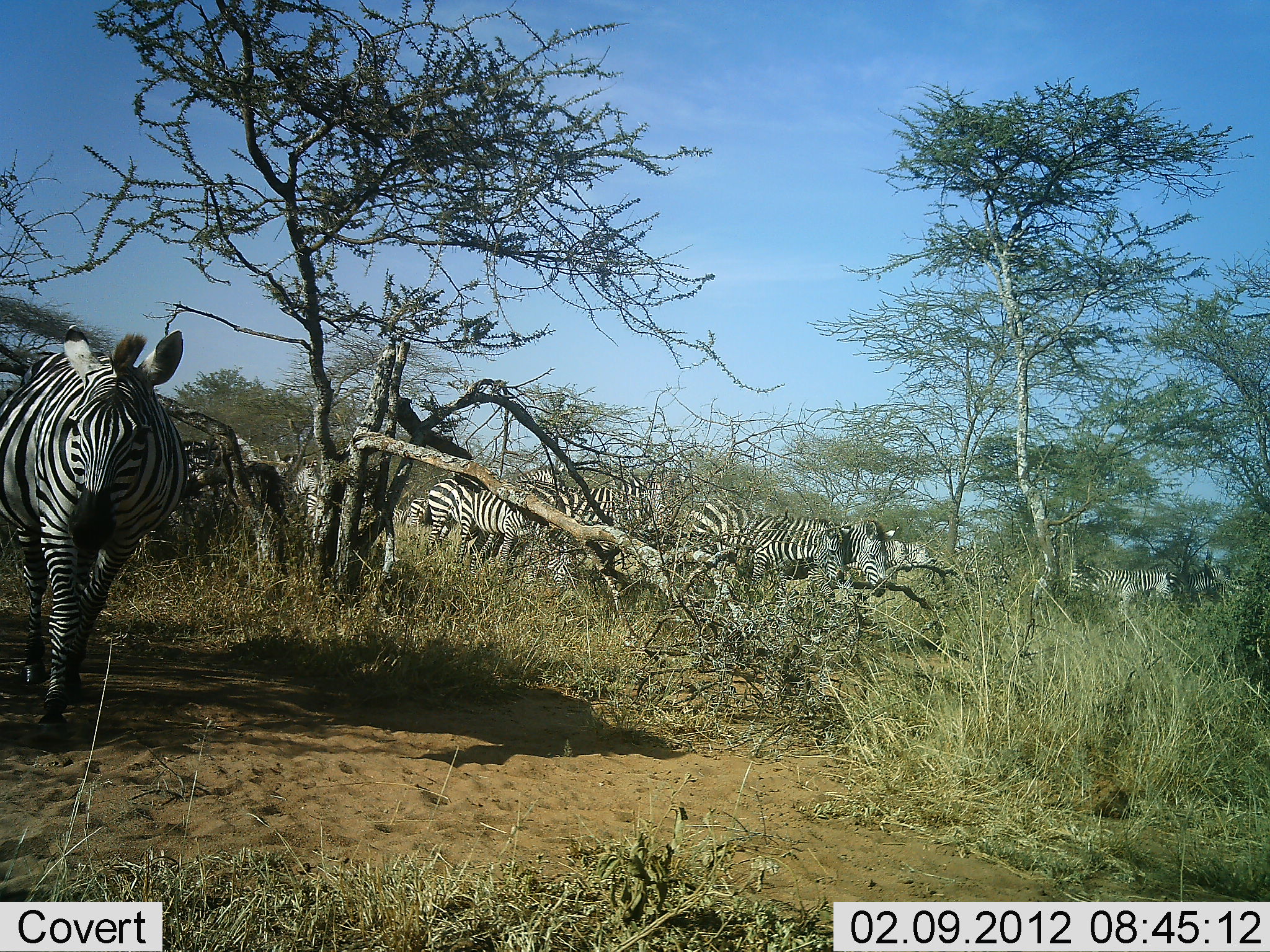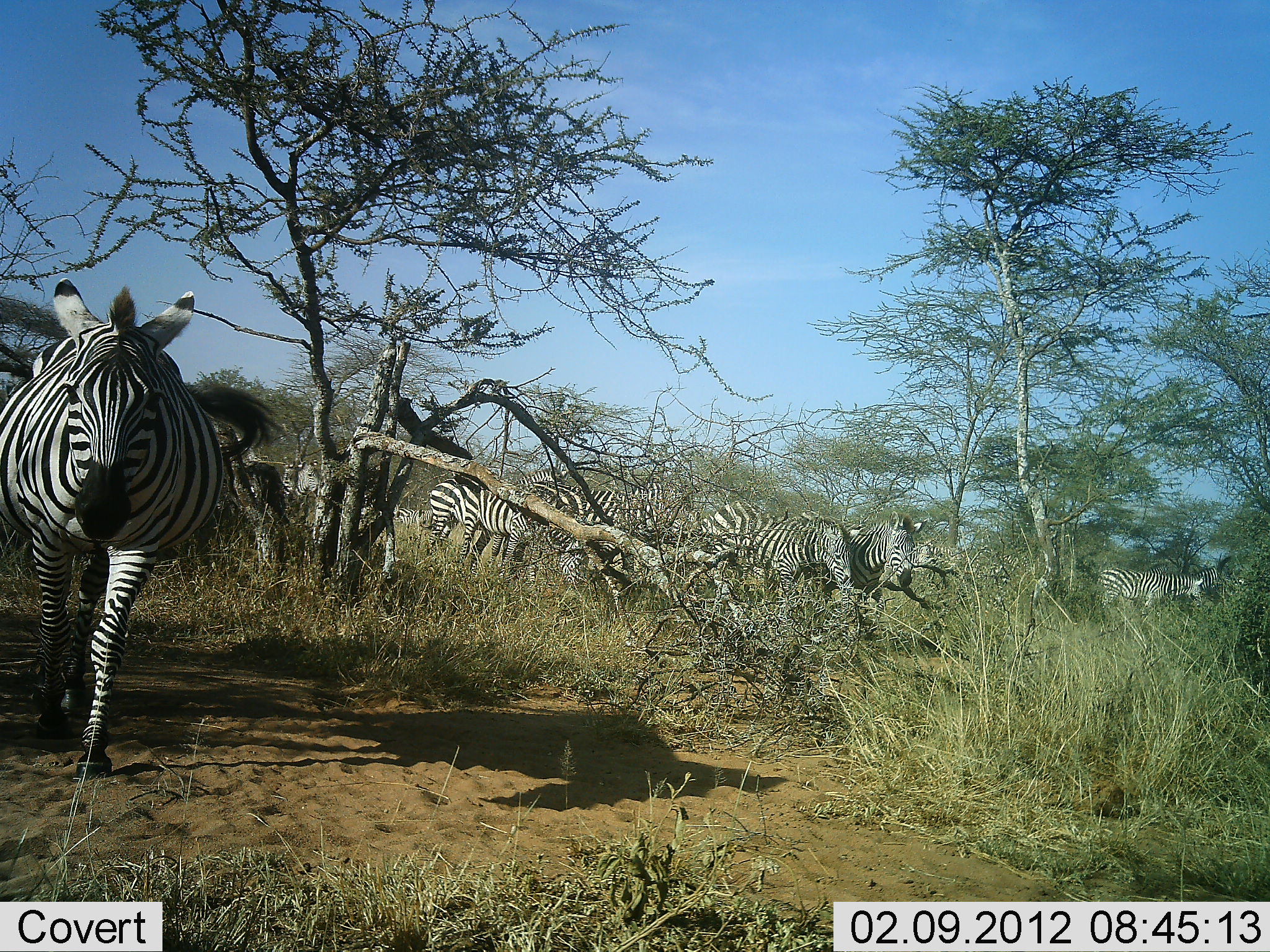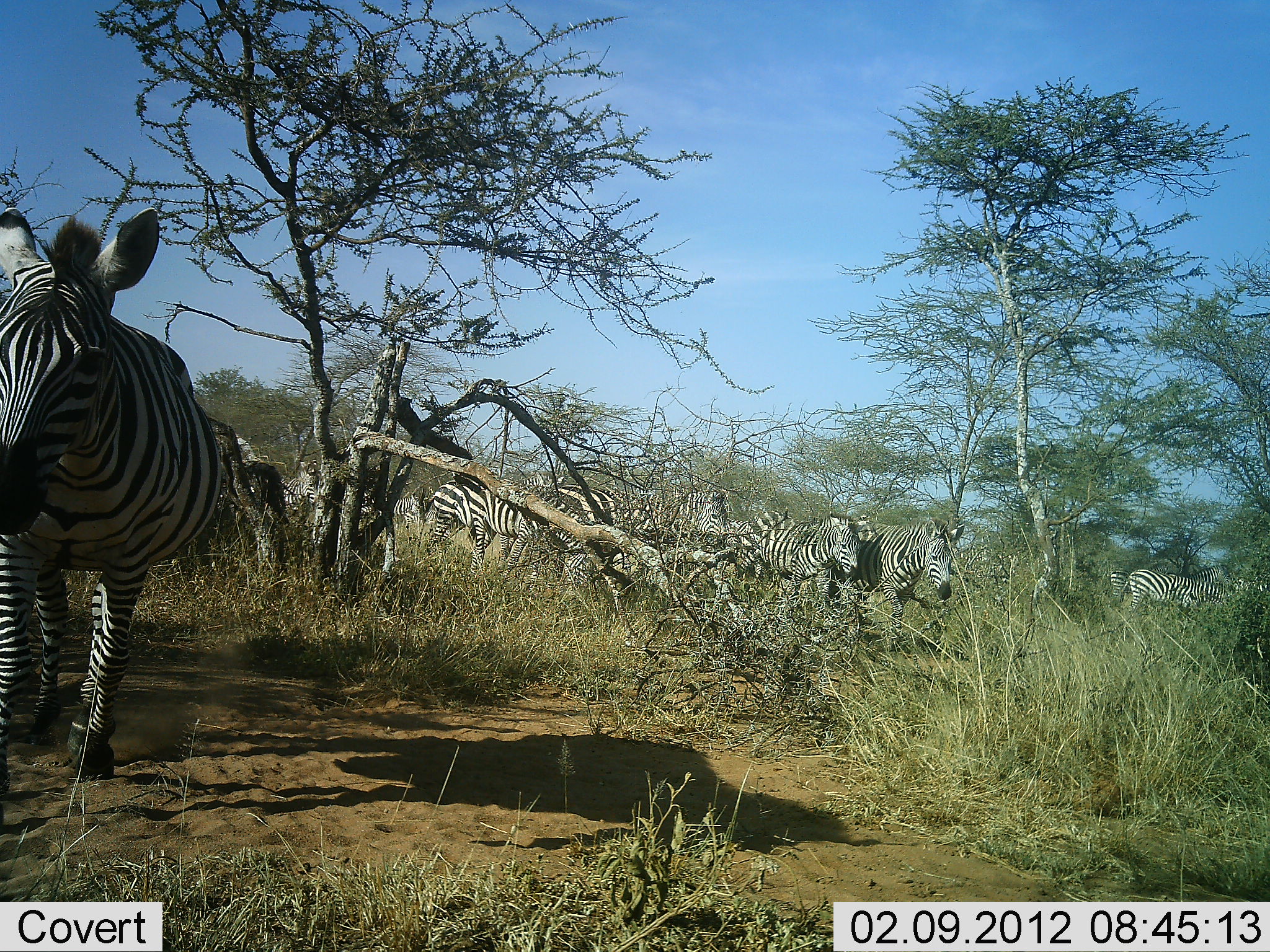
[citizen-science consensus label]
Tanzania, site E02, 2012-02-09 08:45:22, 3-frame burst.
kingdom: Animalia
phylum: Chordata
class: Mammalia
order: Perissodactyla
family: Equidae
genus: Equus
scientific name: Equus quagga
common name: plains zebra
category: zebra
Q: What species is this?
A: Zebra (plains zebra) (Equus quagga).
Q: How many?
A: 11-50.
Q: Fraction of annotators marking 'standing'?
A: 18%.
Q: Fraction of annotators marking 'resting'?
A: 3%.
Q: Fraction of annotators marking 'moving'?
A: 91%.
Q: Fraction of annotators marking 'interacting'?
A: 3%.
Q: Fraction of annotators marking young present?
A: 3%.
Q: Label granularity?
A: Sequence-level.